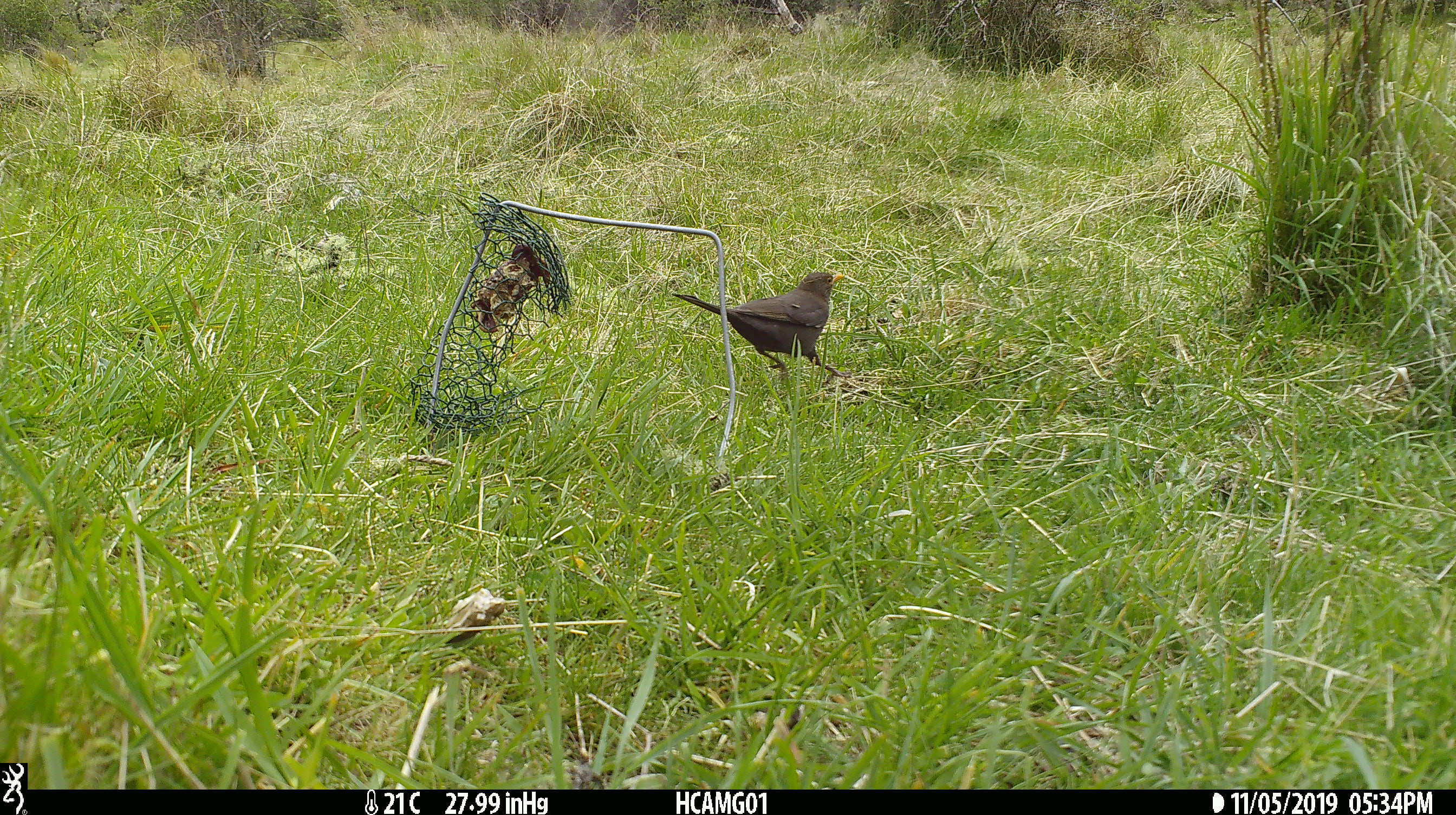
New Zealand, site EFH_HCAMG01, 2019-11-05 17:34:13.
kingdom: Animalia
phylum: Chordata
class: Aves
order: Passeriformes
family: Turdidae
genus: Turdus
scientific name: Turdus merula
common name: eurasian blackbird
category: blackbird